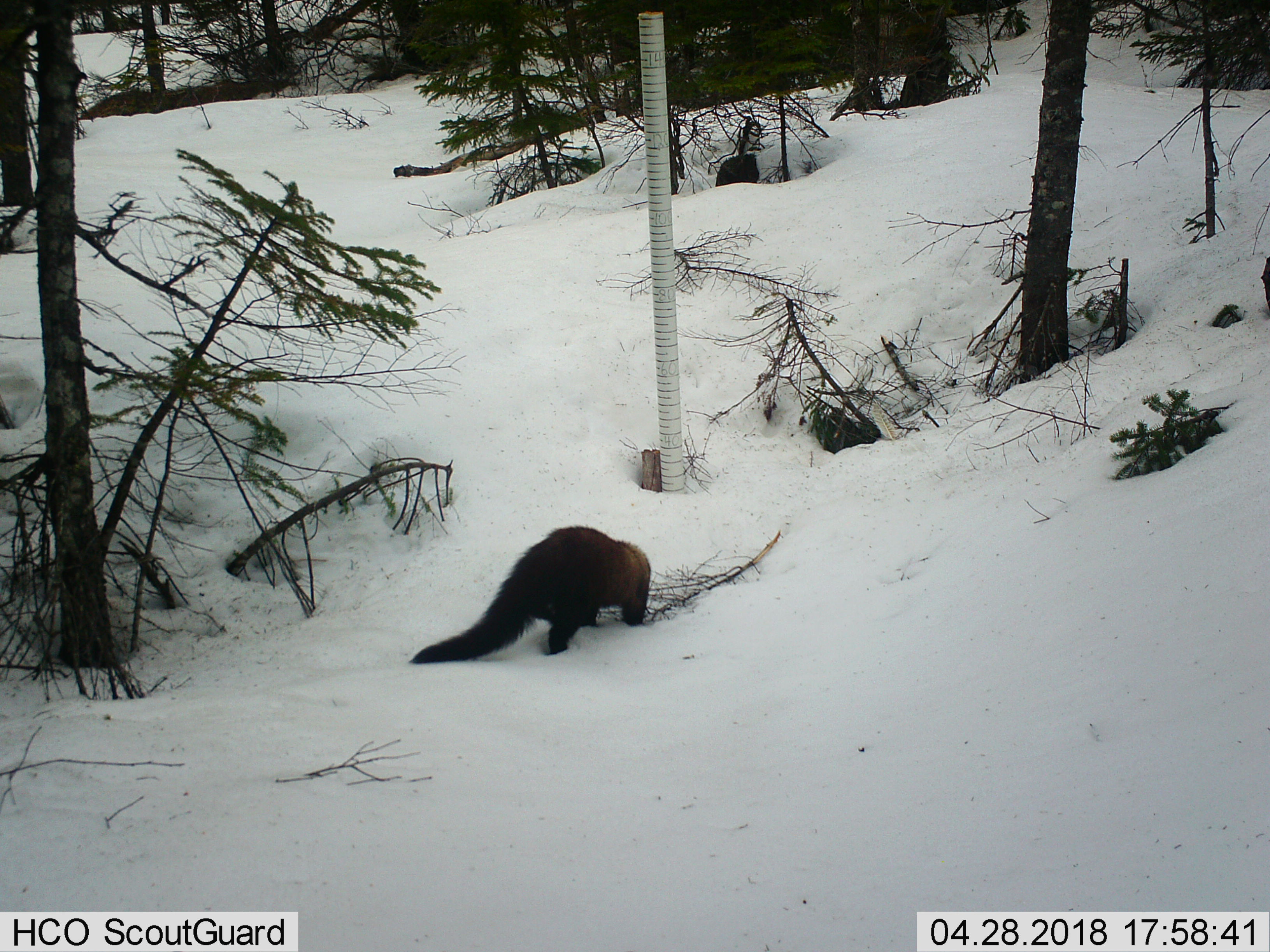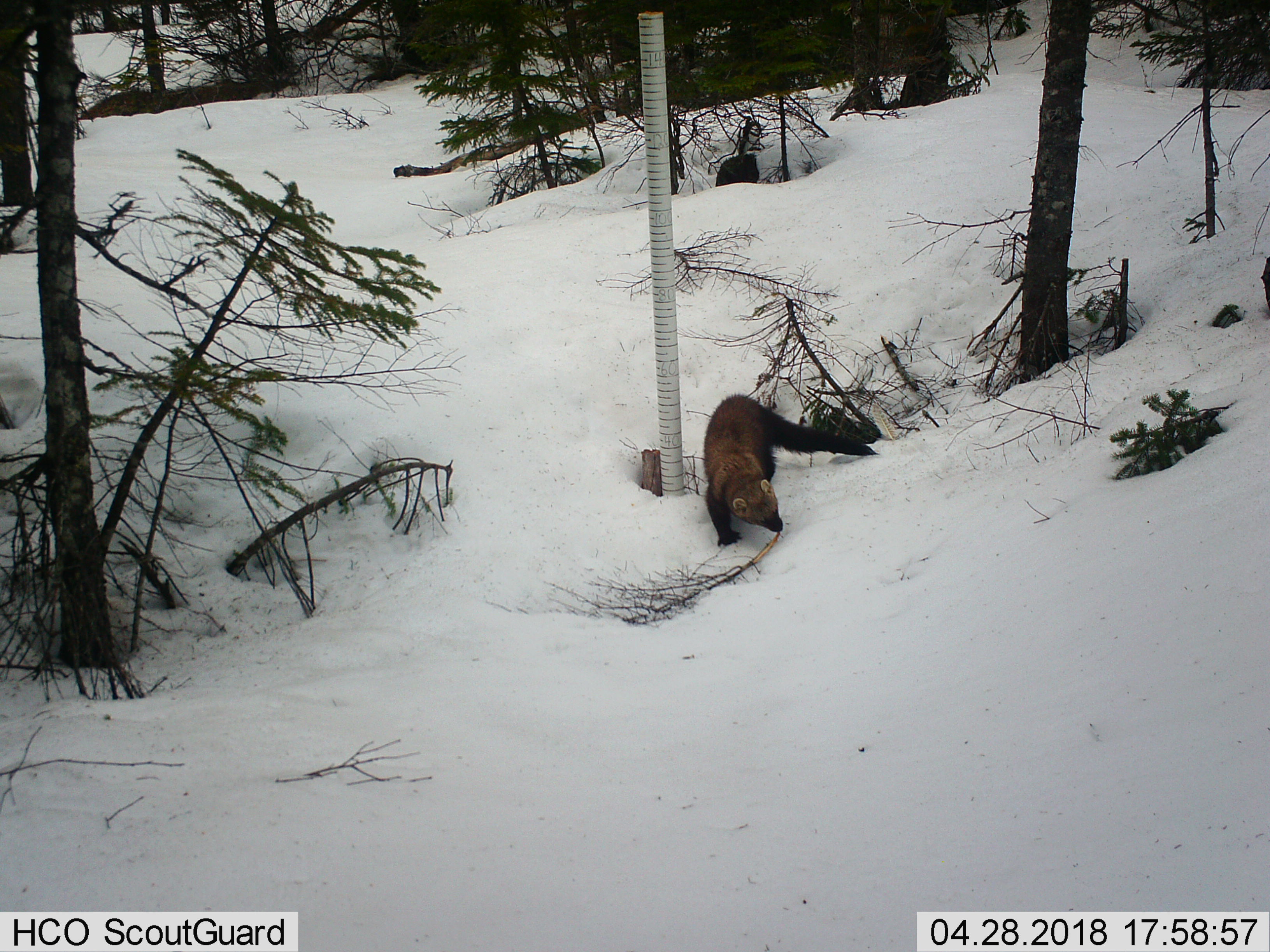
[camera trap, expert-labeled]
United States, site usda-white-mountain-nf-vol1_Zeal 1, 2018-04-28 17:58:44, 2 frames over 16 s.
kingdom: Animalia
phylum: Chordata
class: Mammalia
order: Carnivora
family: Mustelidae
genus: Pekania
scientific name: Pekania pennanti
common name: fisher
Fisher (Pekania pennanti).